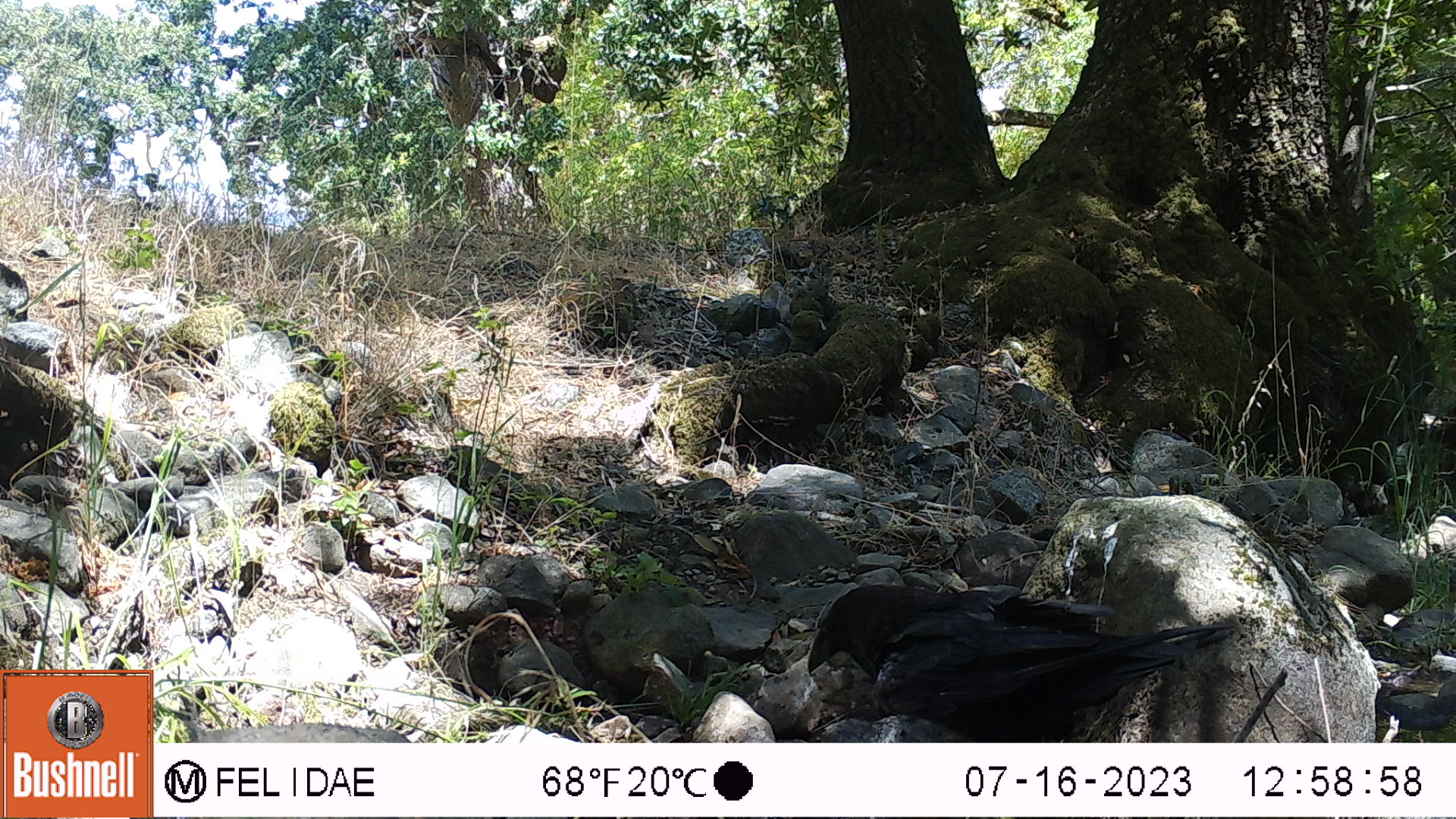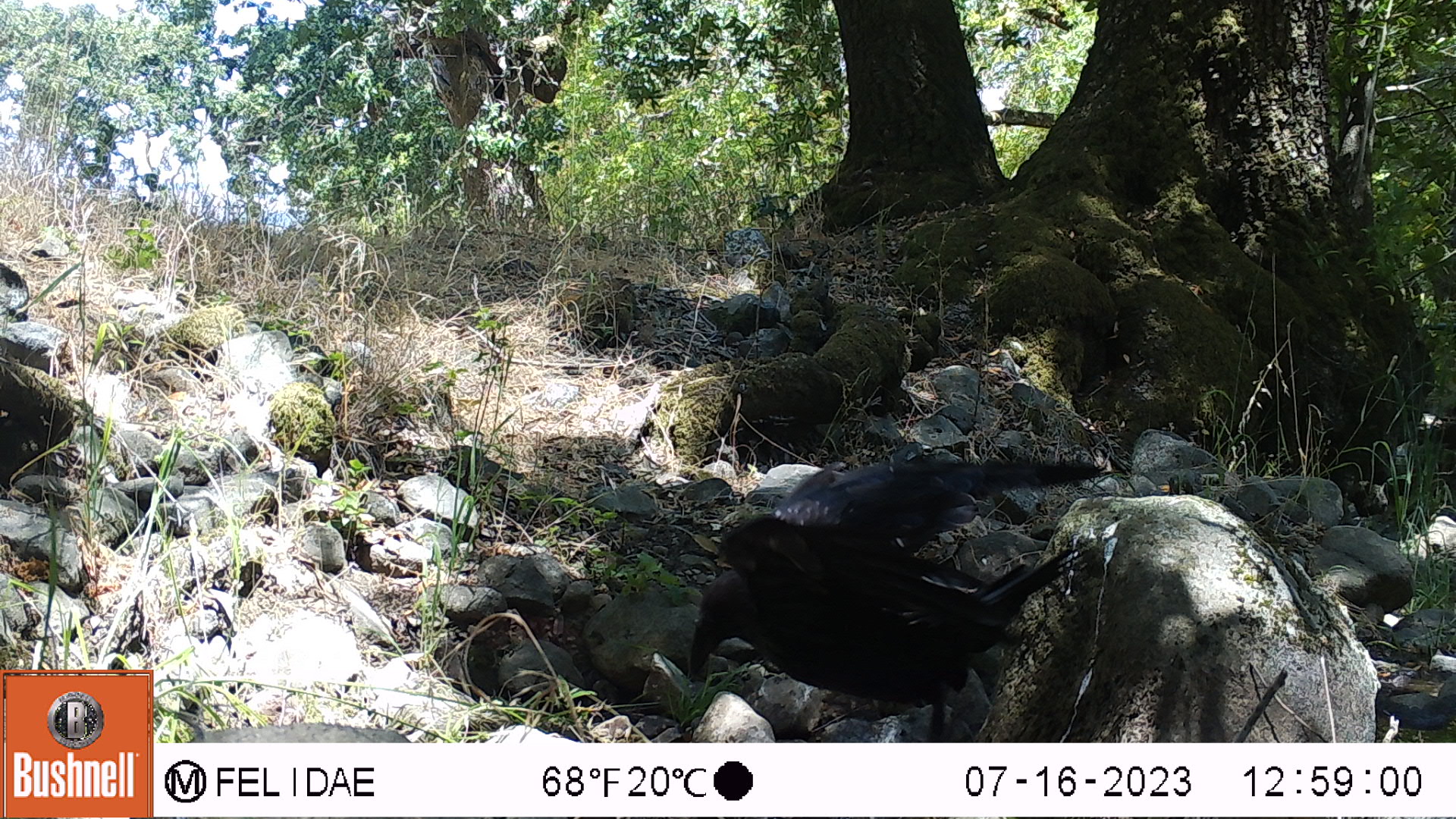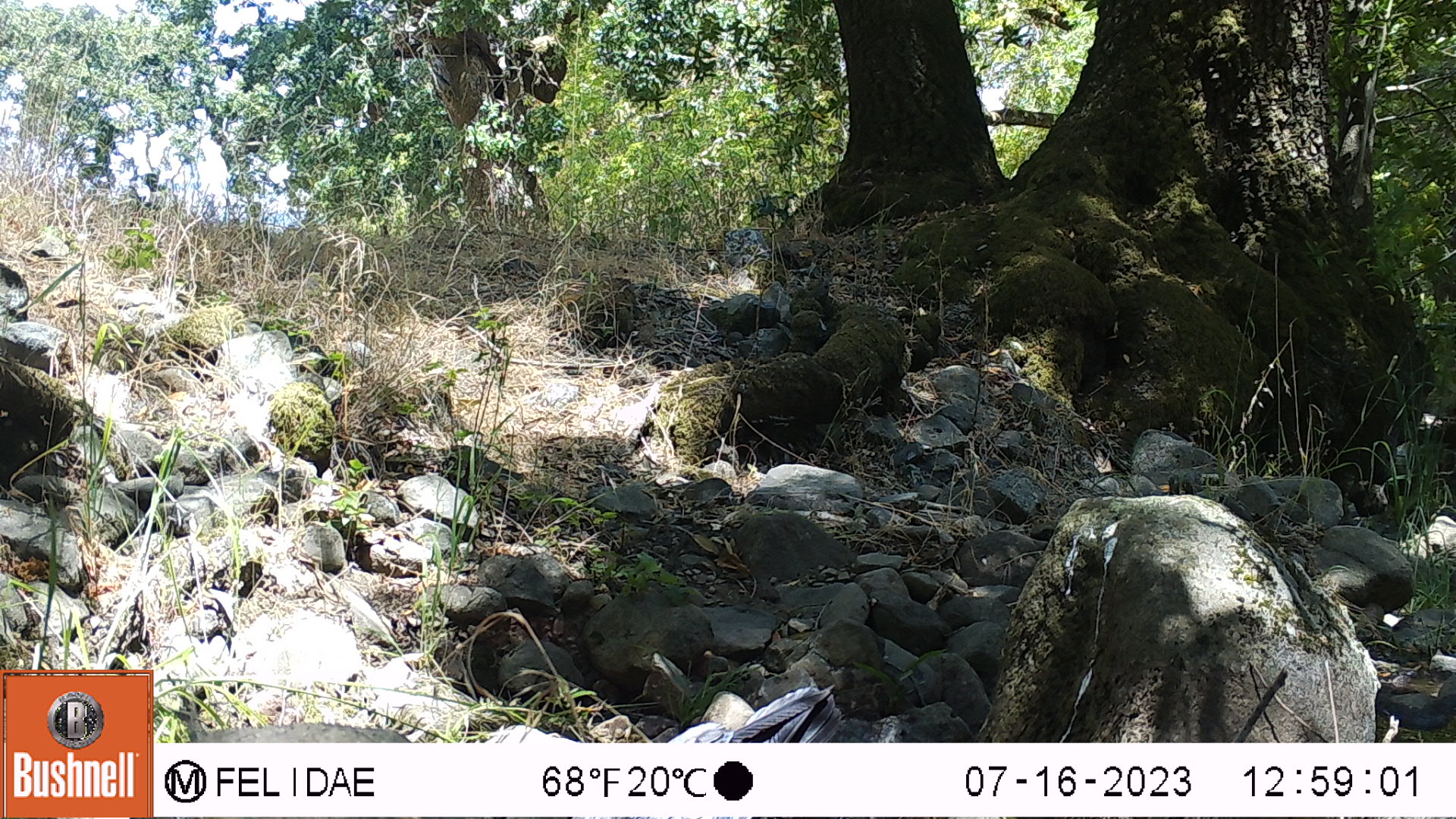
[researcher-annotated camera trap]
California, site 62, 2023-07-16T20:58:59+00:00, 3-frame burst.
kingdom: Animalia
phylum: Chordata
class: Aves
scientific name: Aves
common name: bird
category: unknown bird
Unknown bird (bird) (Aves).